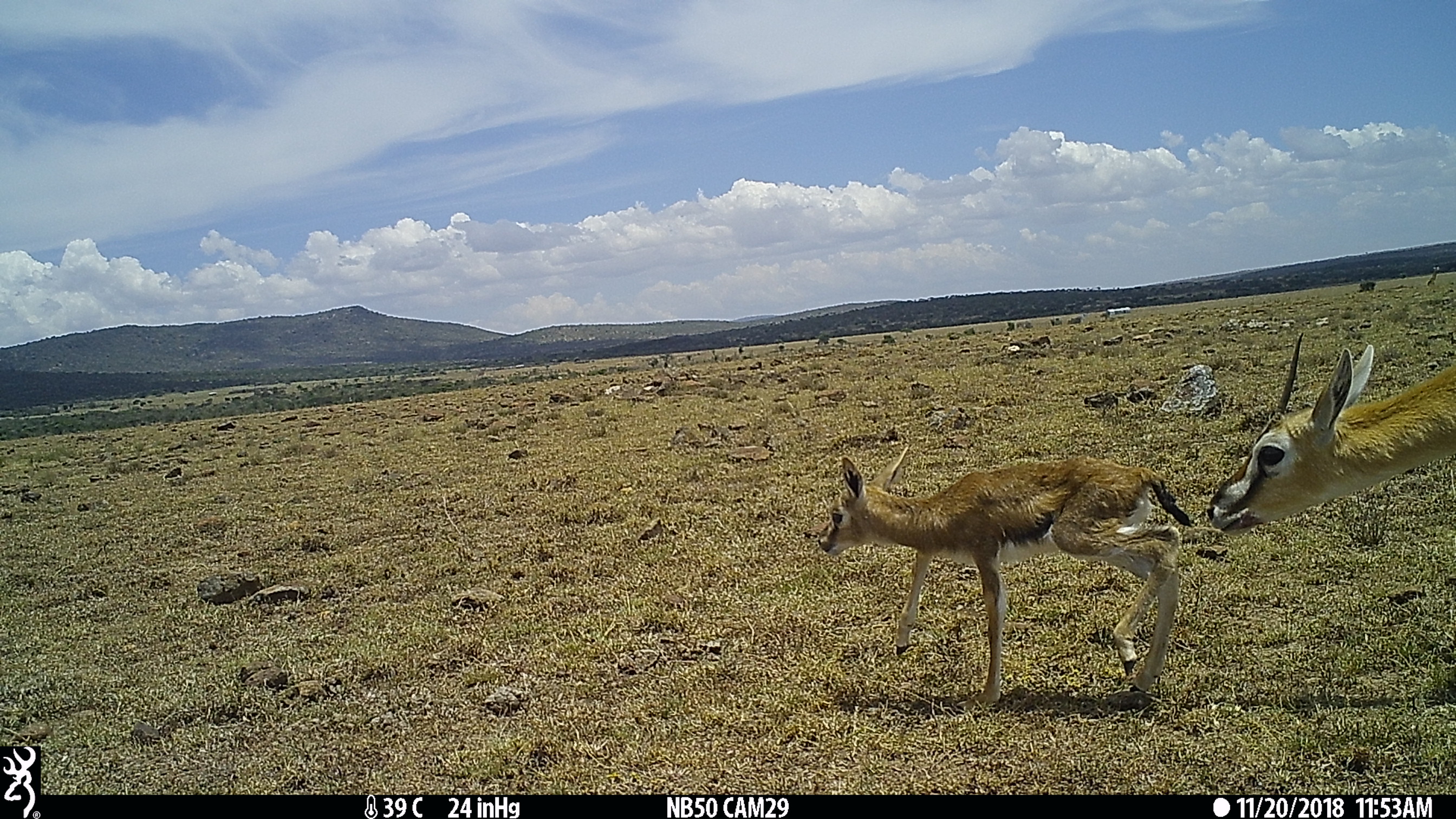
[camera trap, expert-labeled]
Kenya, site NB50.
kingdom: Animalia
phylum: Chordata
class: Mammalia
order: Artiodactyla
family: Bovidae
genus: Eudorcas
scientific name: Eudorcas thomsonii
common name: thomon's gazelle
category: gazelle thomsons